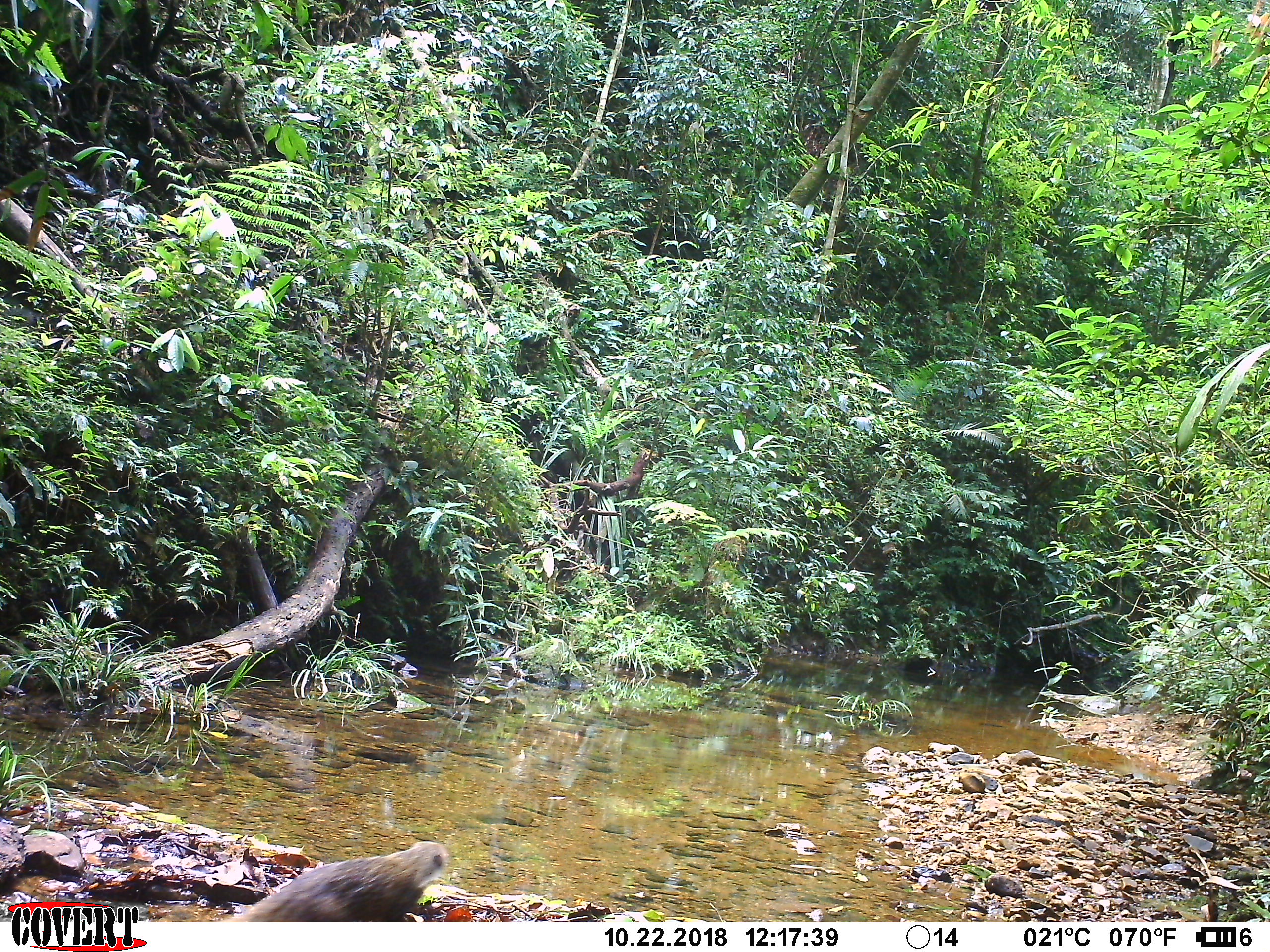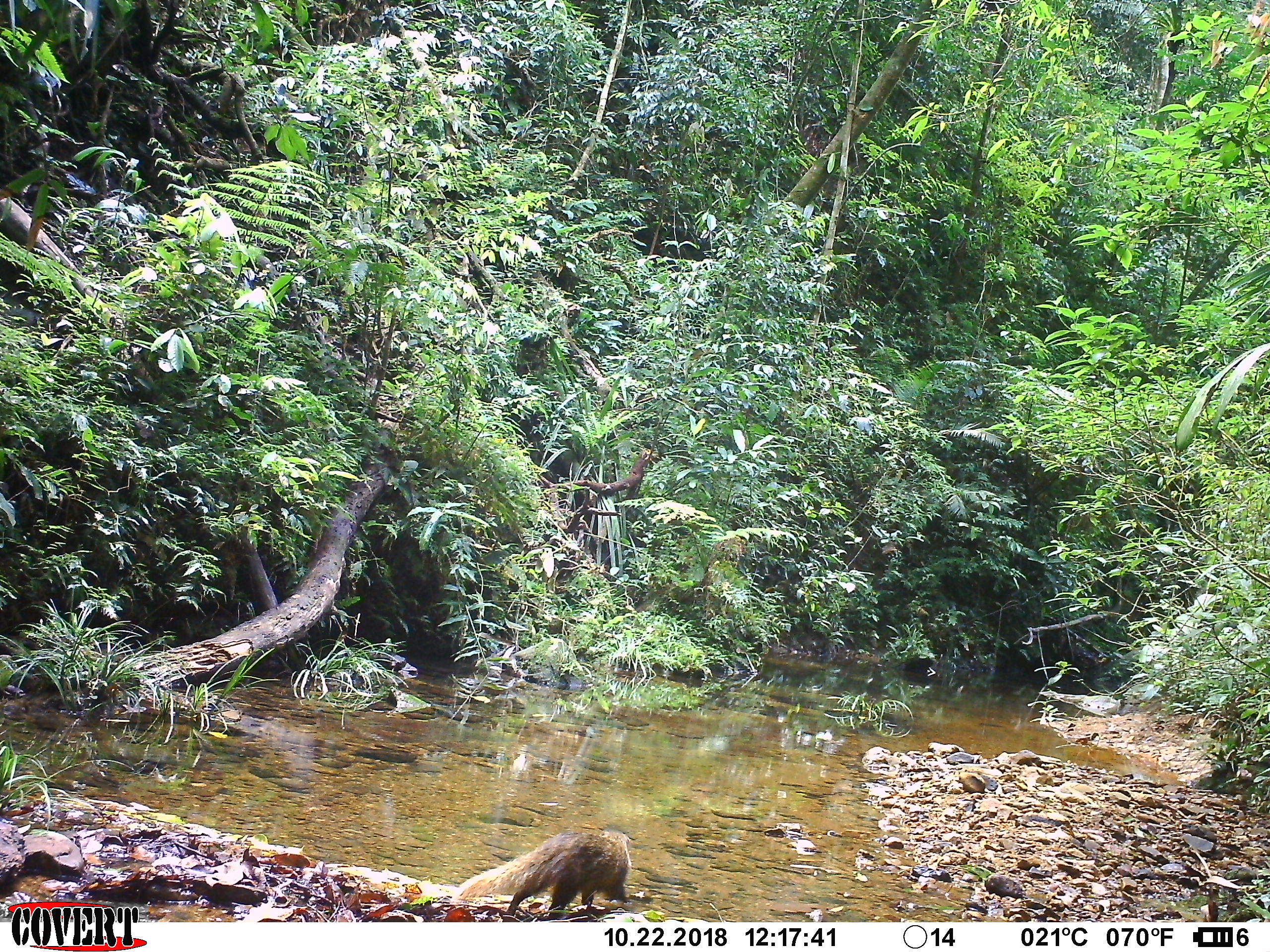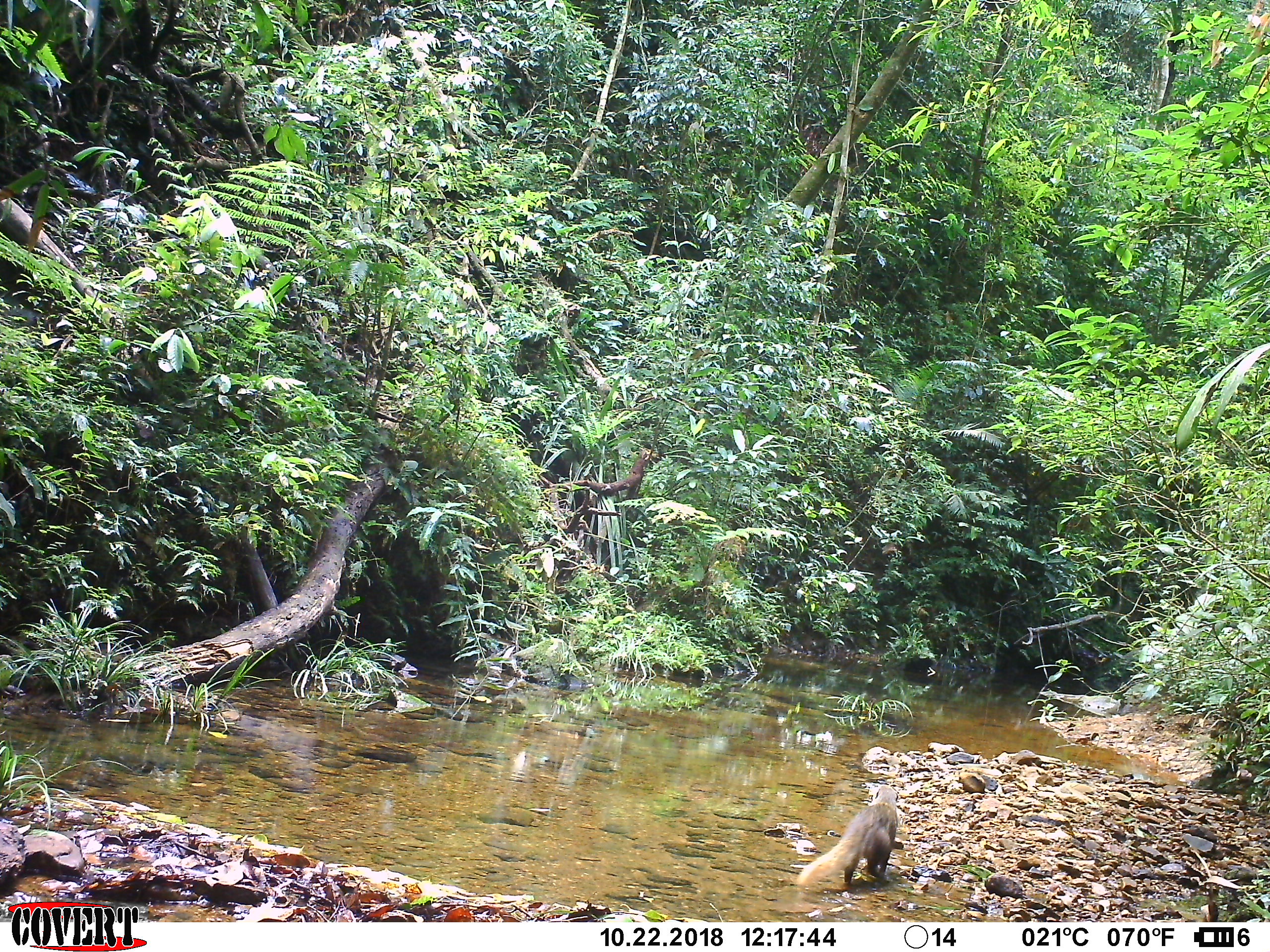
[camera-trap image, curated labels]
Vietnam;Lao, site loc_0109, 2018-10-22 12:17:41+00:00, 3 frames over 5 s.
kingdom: Animalia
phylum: Chordata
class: Mammalia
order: Carnivora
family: Herpestidae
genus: Urva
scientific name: Urva urva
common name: crab-eating mongoose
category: crab eating mongoose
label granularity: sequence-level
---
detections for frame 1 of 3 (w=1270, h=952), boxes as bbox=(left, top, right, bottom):
crab eating mongoose: bbox=(244, 840, 450, 922)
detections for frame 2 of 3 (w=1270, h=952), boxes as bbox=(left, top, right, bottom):
crab eating mongoose: bbox=(457, 827, 632, 915)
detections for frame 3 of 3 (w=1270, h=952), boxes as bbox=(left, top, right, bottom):
crab eating mongoose: bbox=(798, 785, 897, 885)